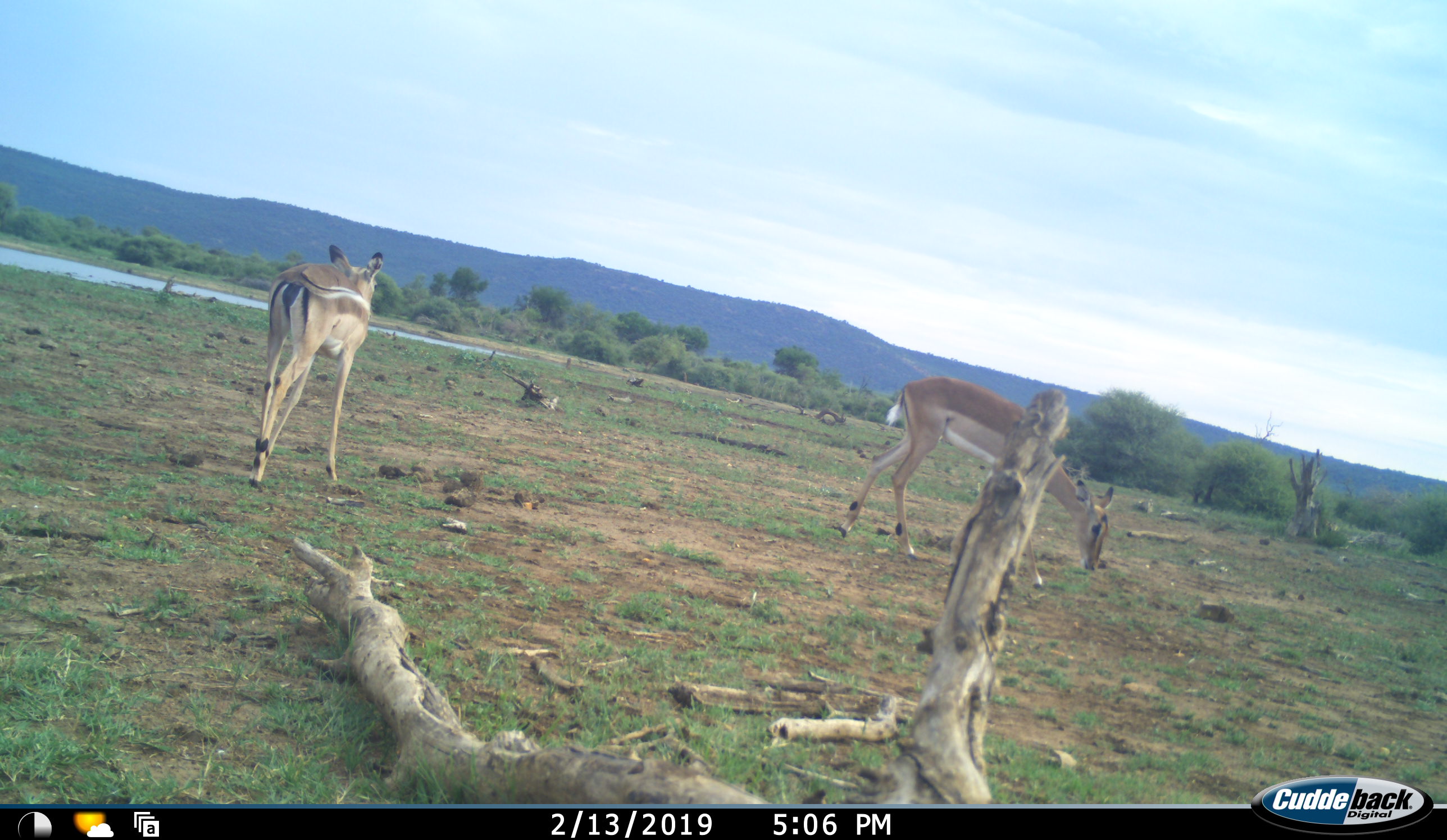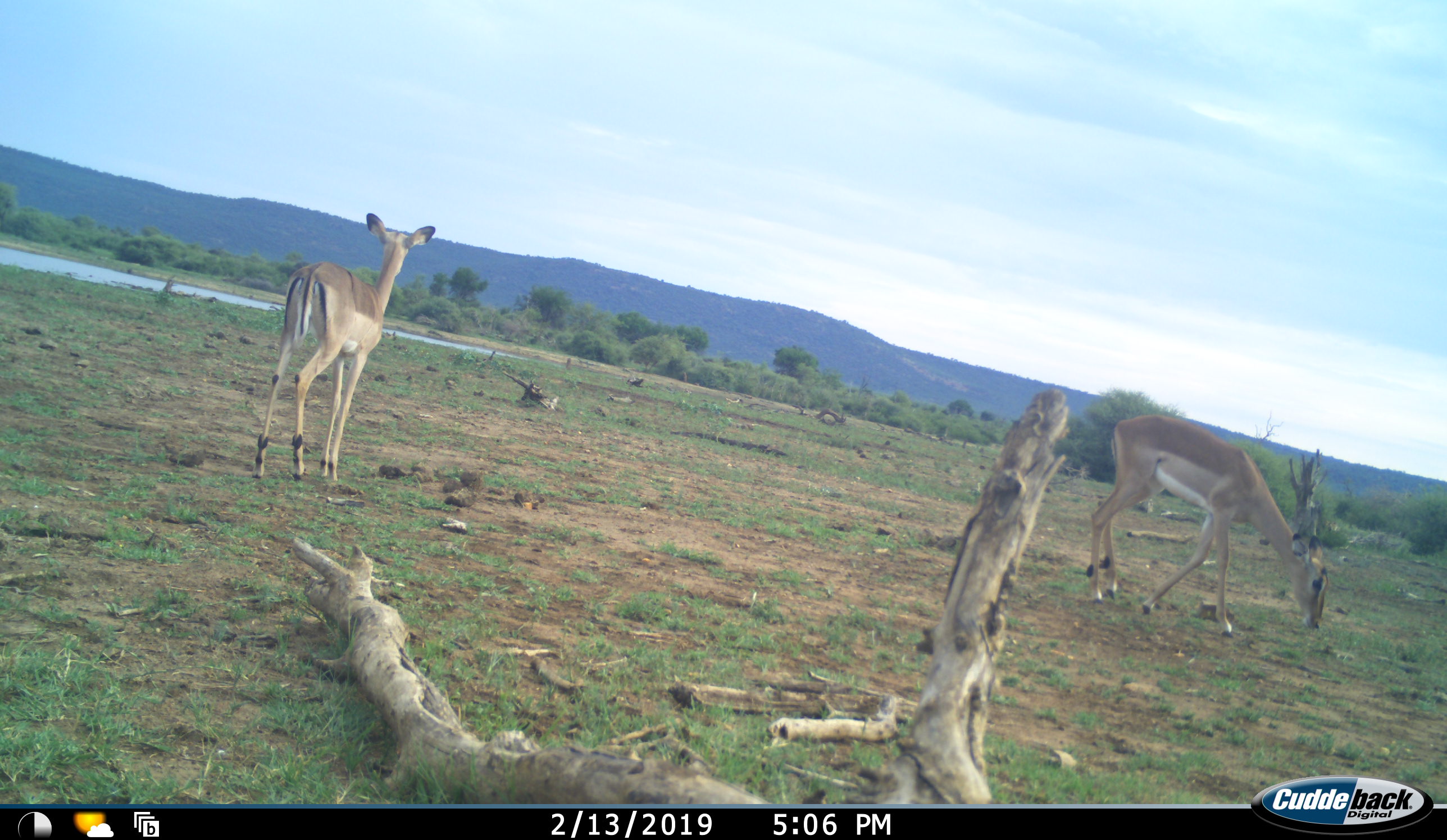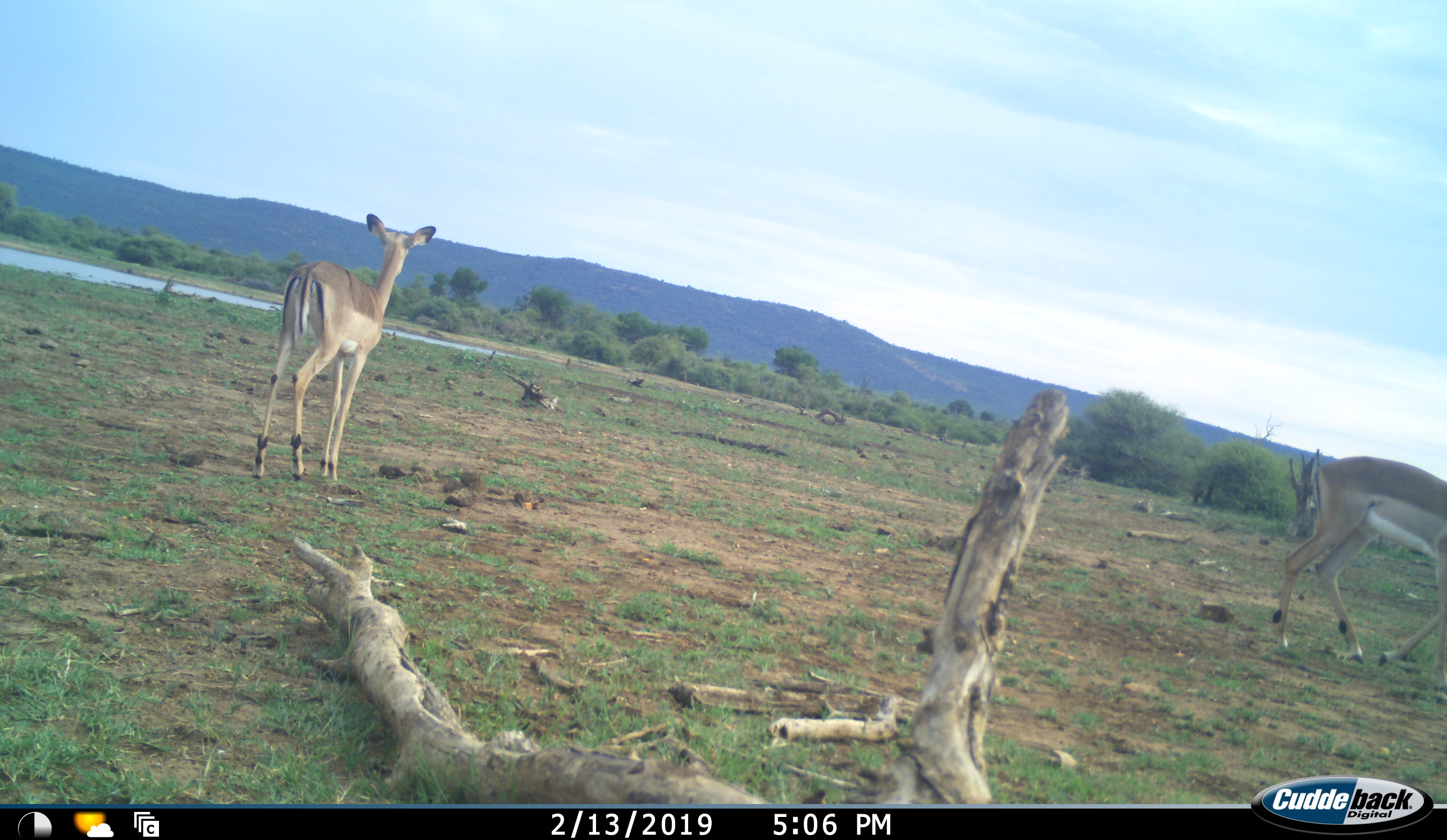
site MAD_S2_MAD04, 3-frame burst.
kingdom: Animalia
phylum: Chordata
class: Mammalia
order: Artiodactyla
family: Bovidae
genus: Aepyceros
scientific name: Aepyceros melampus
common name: impala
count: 2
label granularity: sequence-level